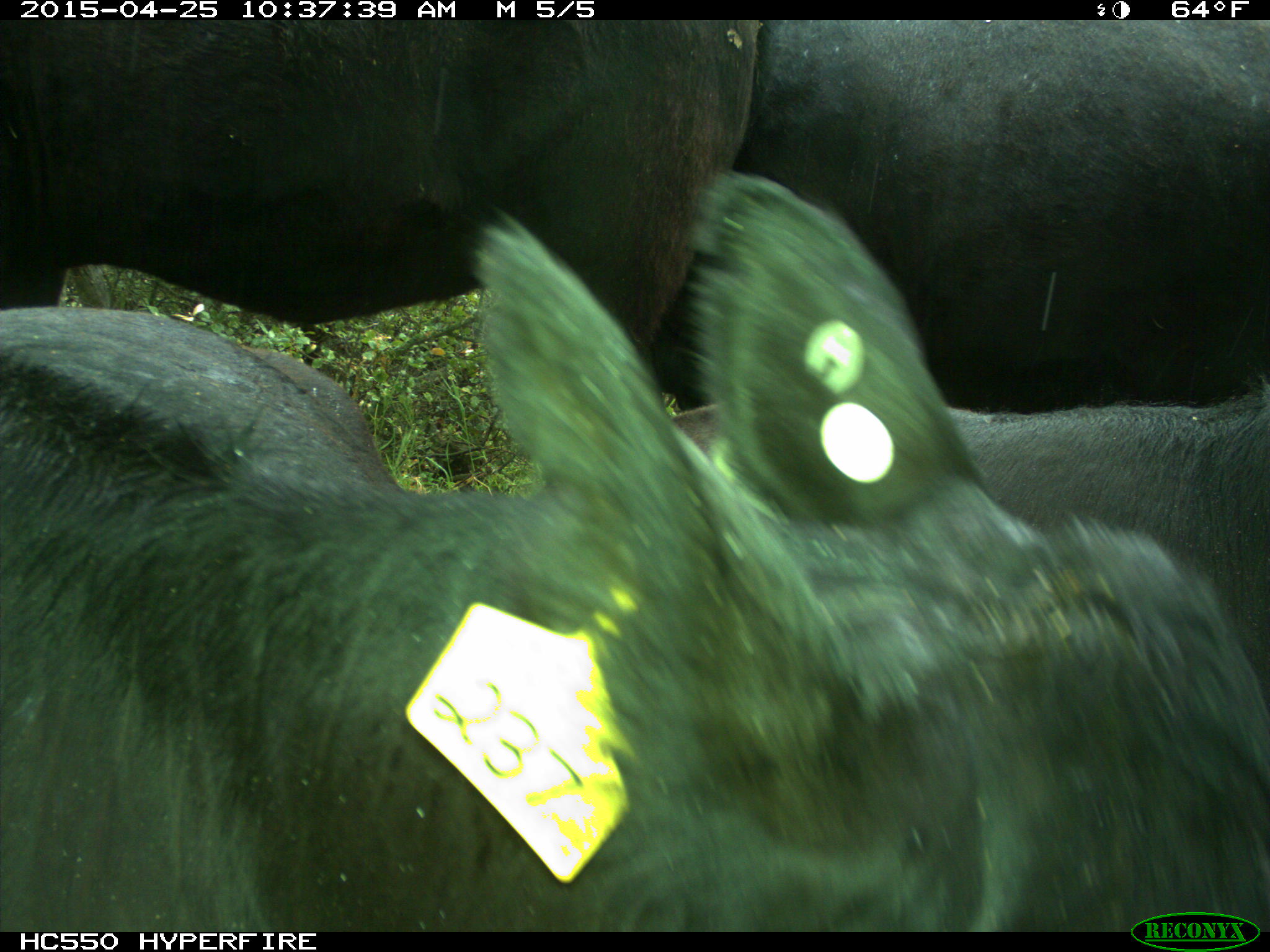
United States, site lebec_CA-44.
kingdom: Animalia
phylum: Chordata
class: Mammalia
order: Artiodactyla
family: Suidae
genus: Sus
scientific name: Sus scrofa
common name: wild boar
Sus scrofa (wild boar).